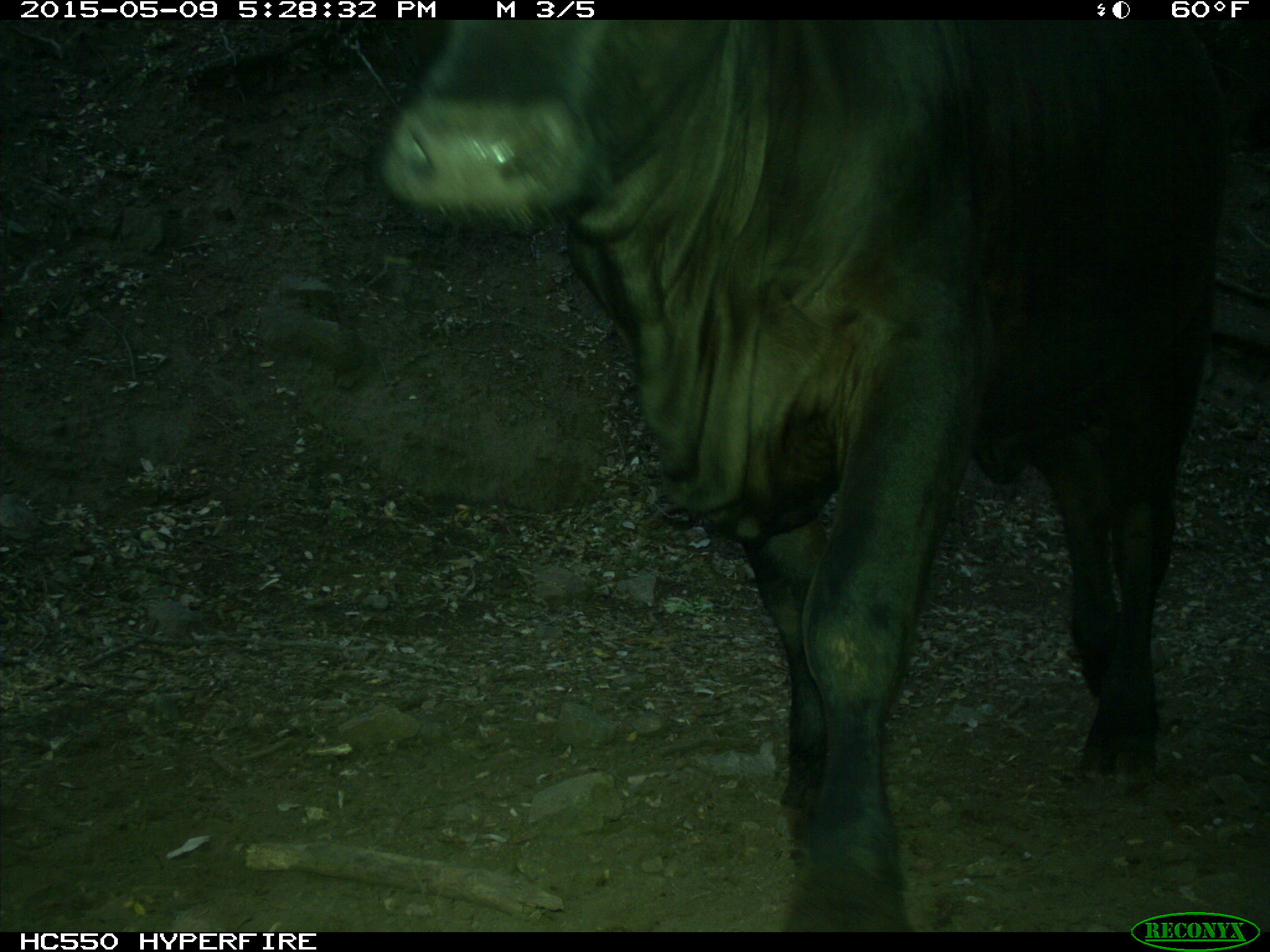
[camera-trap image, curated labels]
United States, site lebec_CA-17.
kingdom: Animalia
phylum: Chordata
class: Mammalia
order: Artiodactyla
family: Bovidae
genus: Bos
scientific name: Bos taurus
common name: domestic cow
Bos taurus (domestic cow).